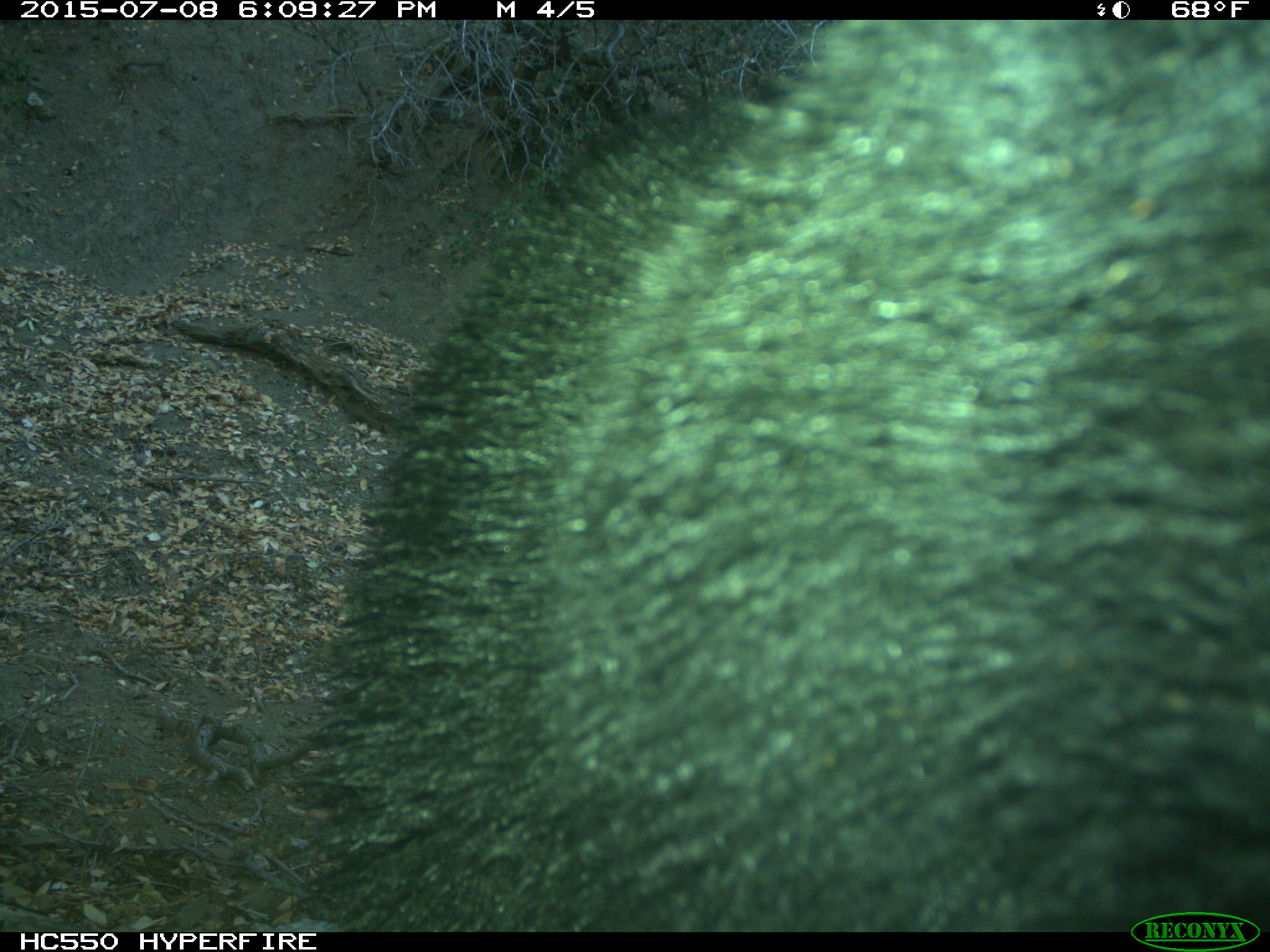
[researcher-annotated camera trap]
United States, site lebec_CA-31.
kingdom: Animalia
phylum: Chordata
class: Mammalia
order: Carnivora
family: Ursidae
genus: Ursus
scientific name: Ursus americanus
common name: american black bear